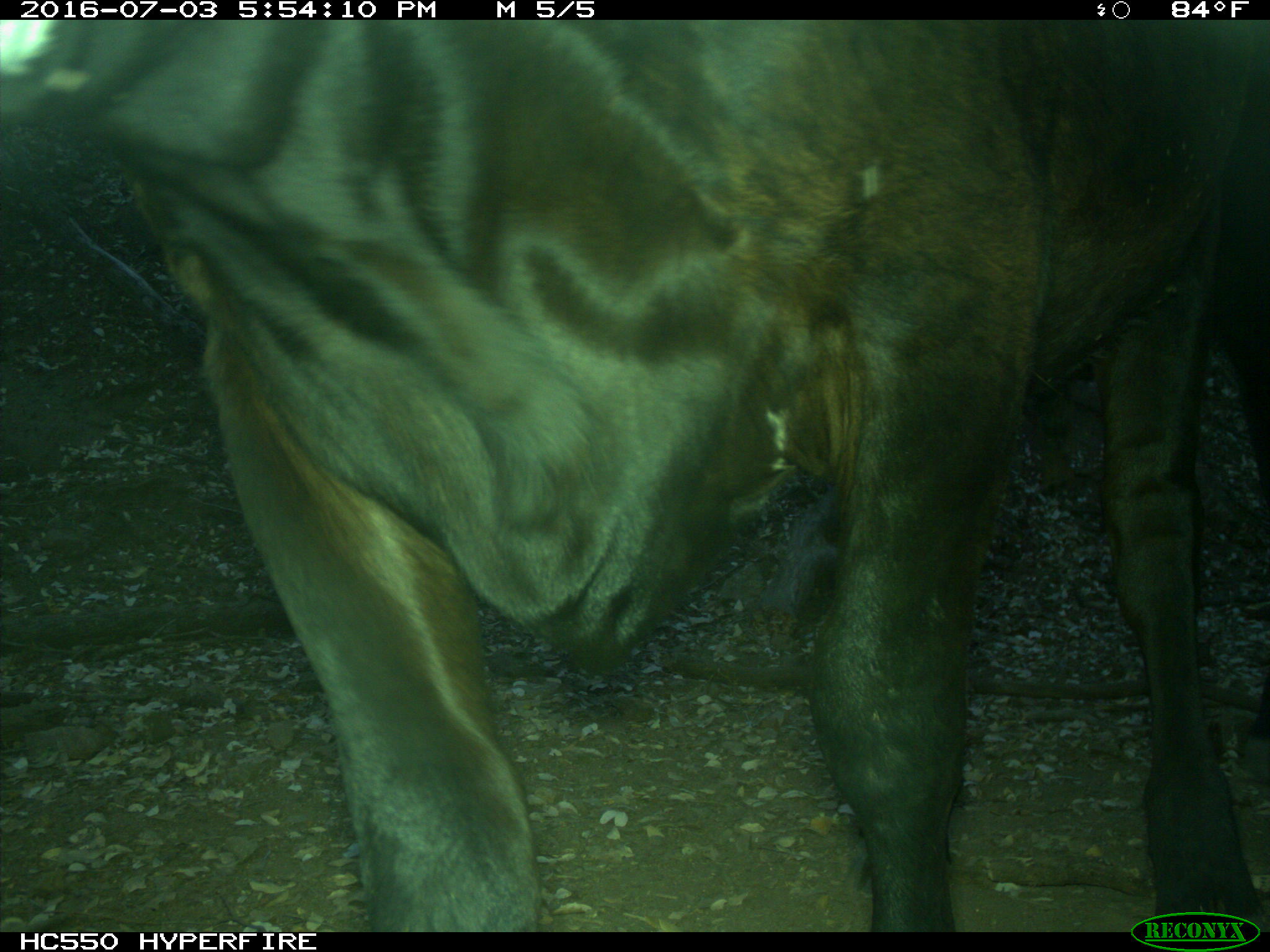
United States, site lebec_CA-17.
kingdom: Animalia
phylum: Chordata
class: Mammalia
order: Artiodactyla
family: Bovidae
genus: Bos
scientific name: Bos taurus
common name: domestic cow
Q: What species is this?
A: Bos taurus (domestic cow).